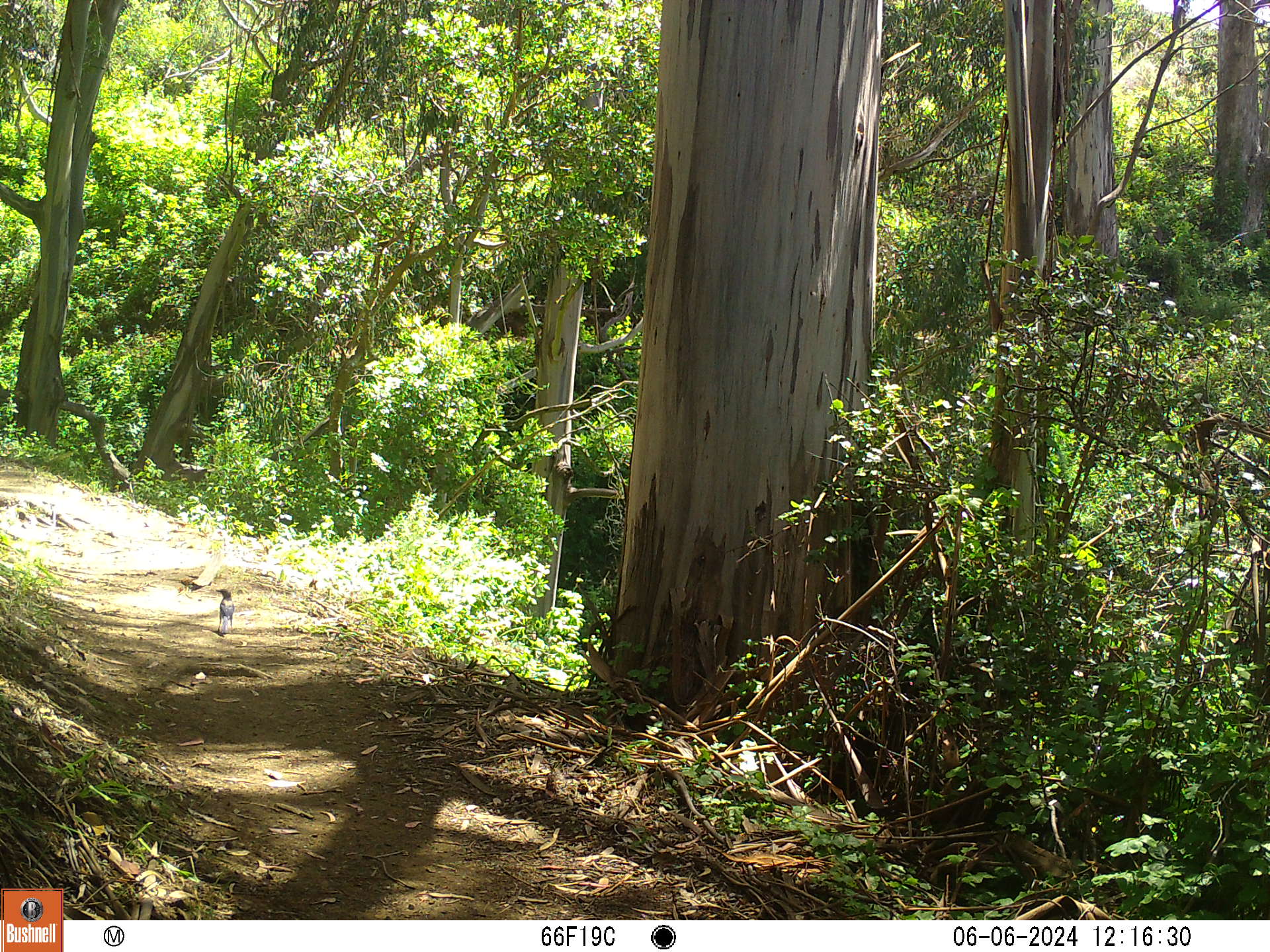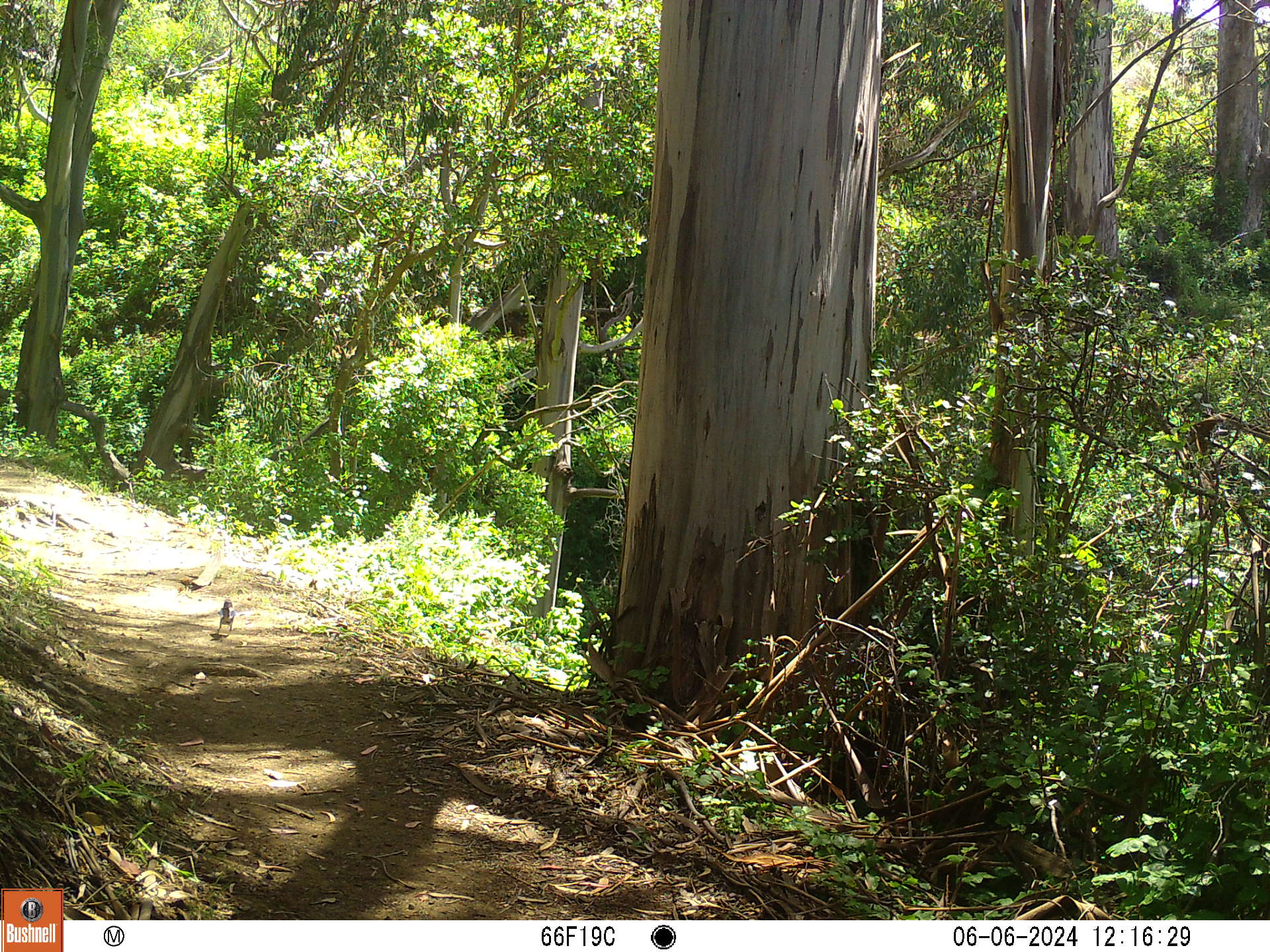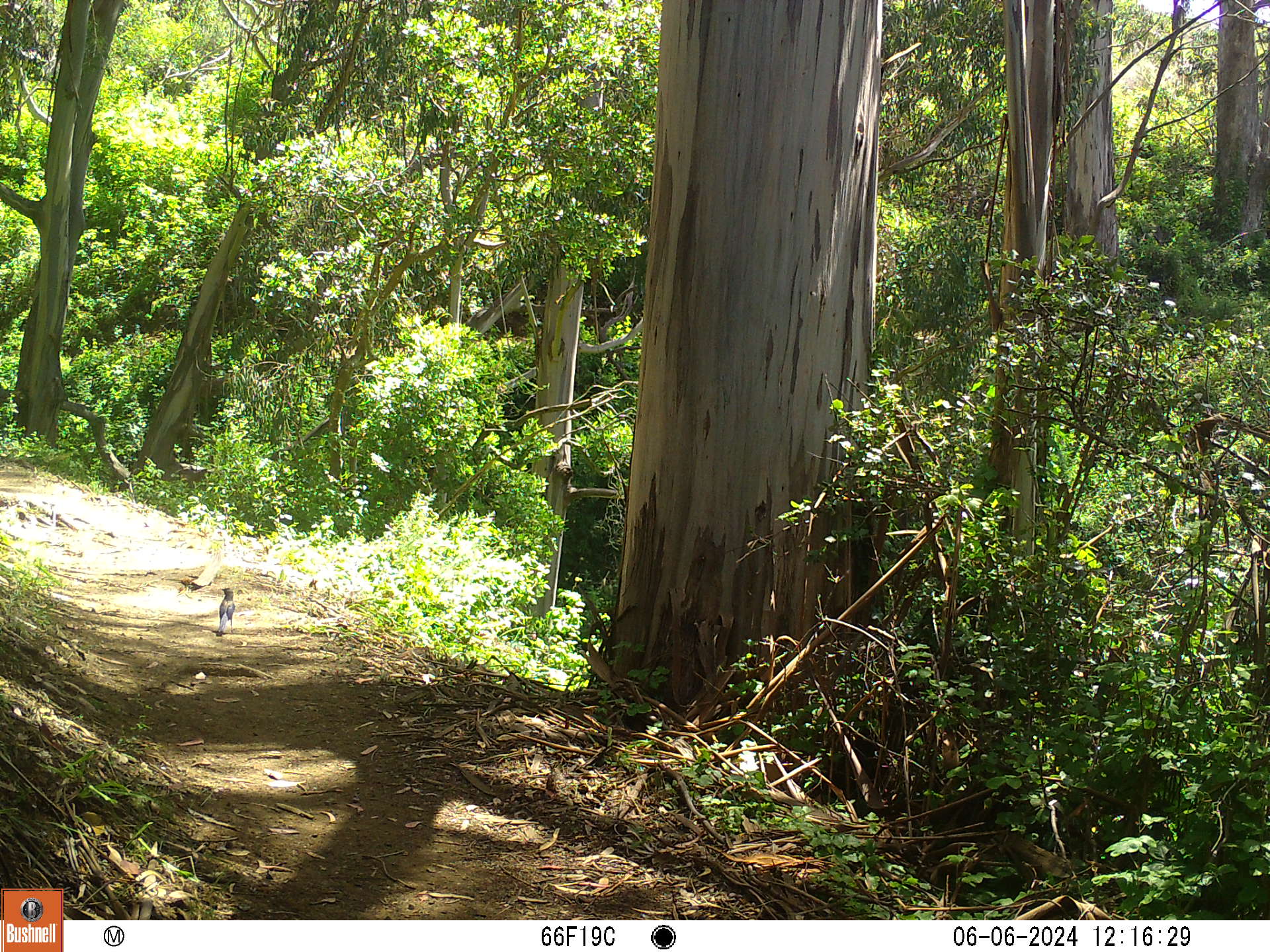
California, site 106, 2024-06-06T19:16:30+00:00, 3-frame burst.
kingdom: Animalia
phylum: Chordata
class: Aves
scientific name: Aves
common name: bird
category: unknown bird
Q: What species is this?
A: Unknown bird (bird) (Aves).